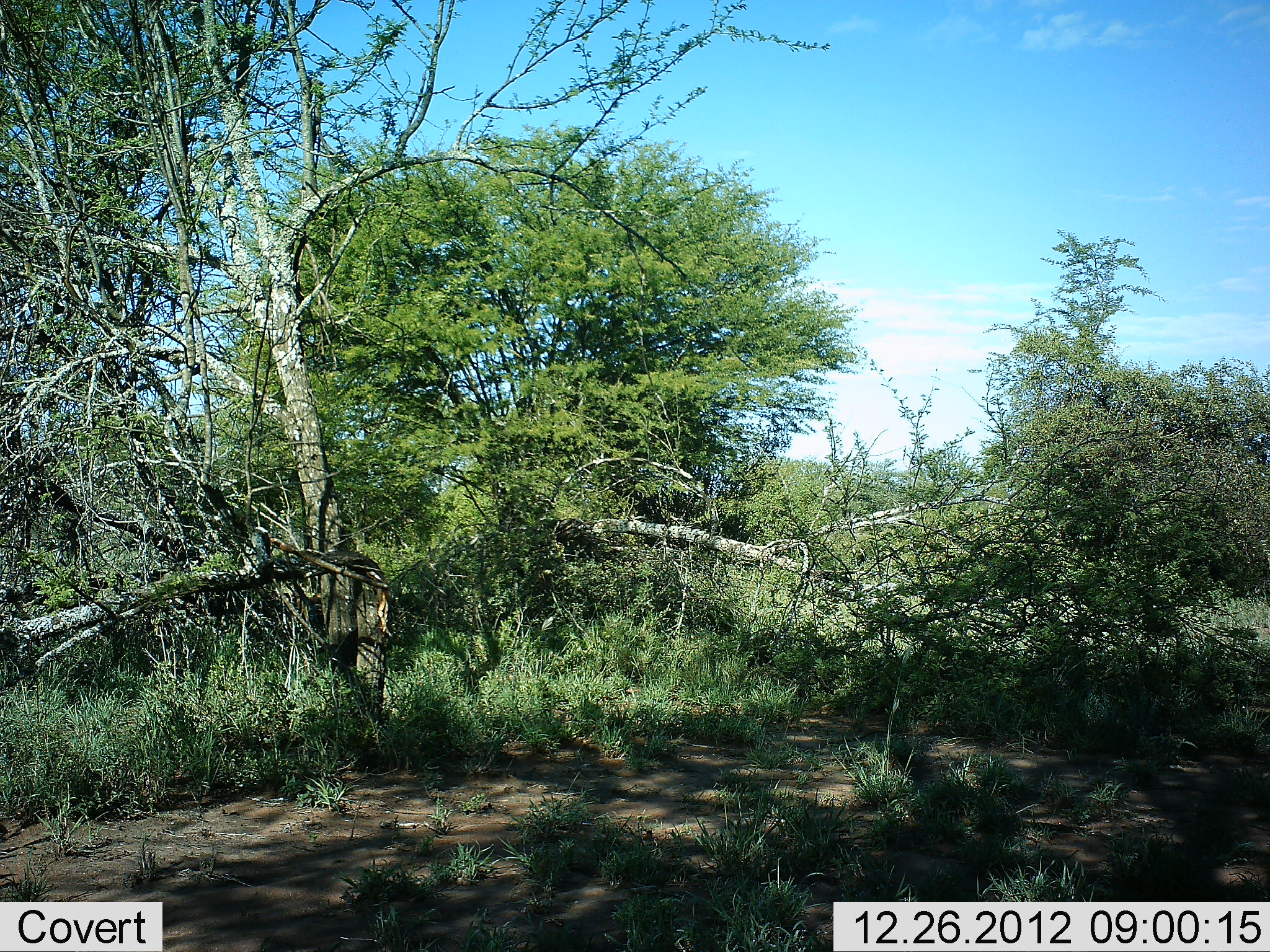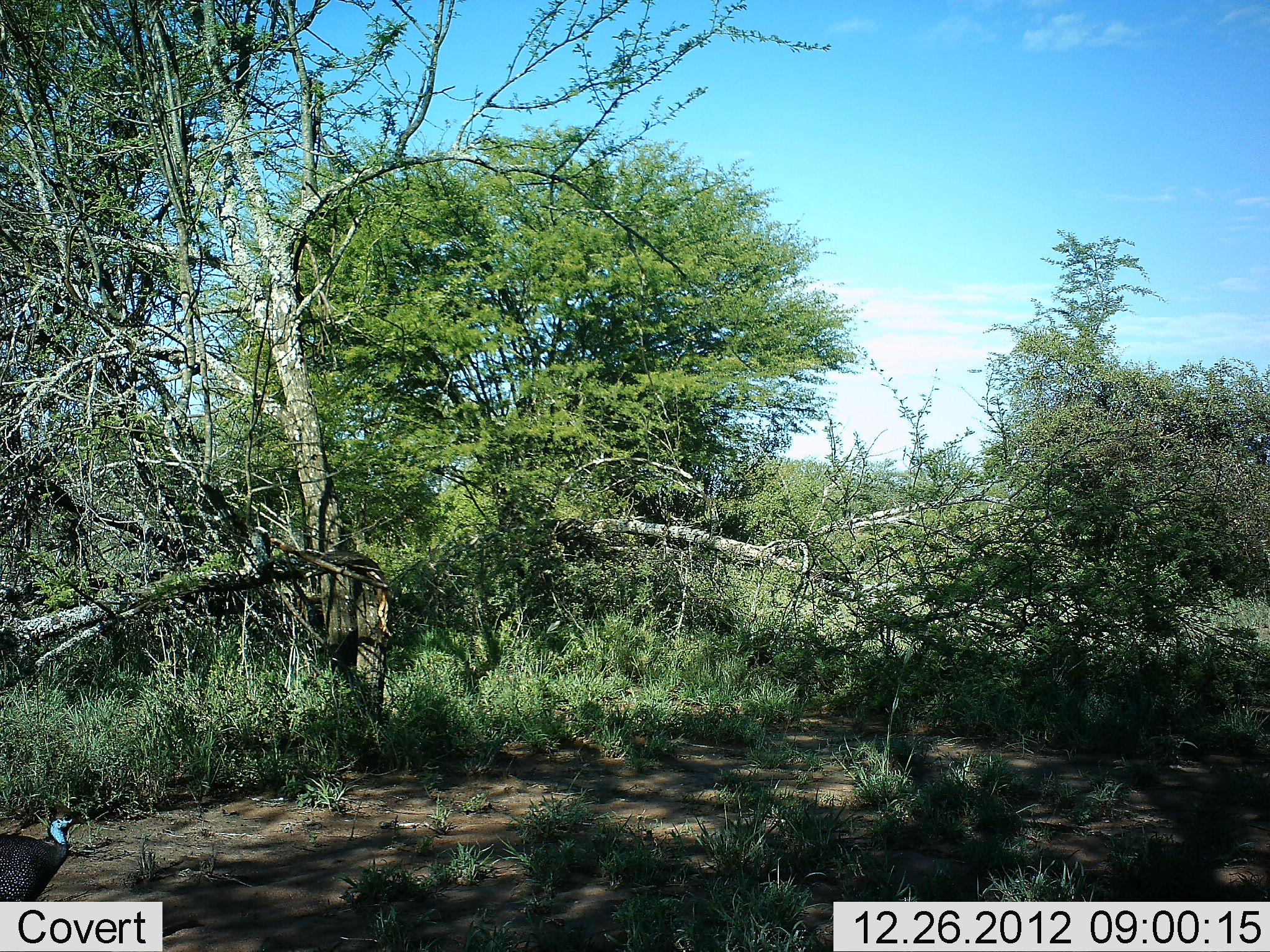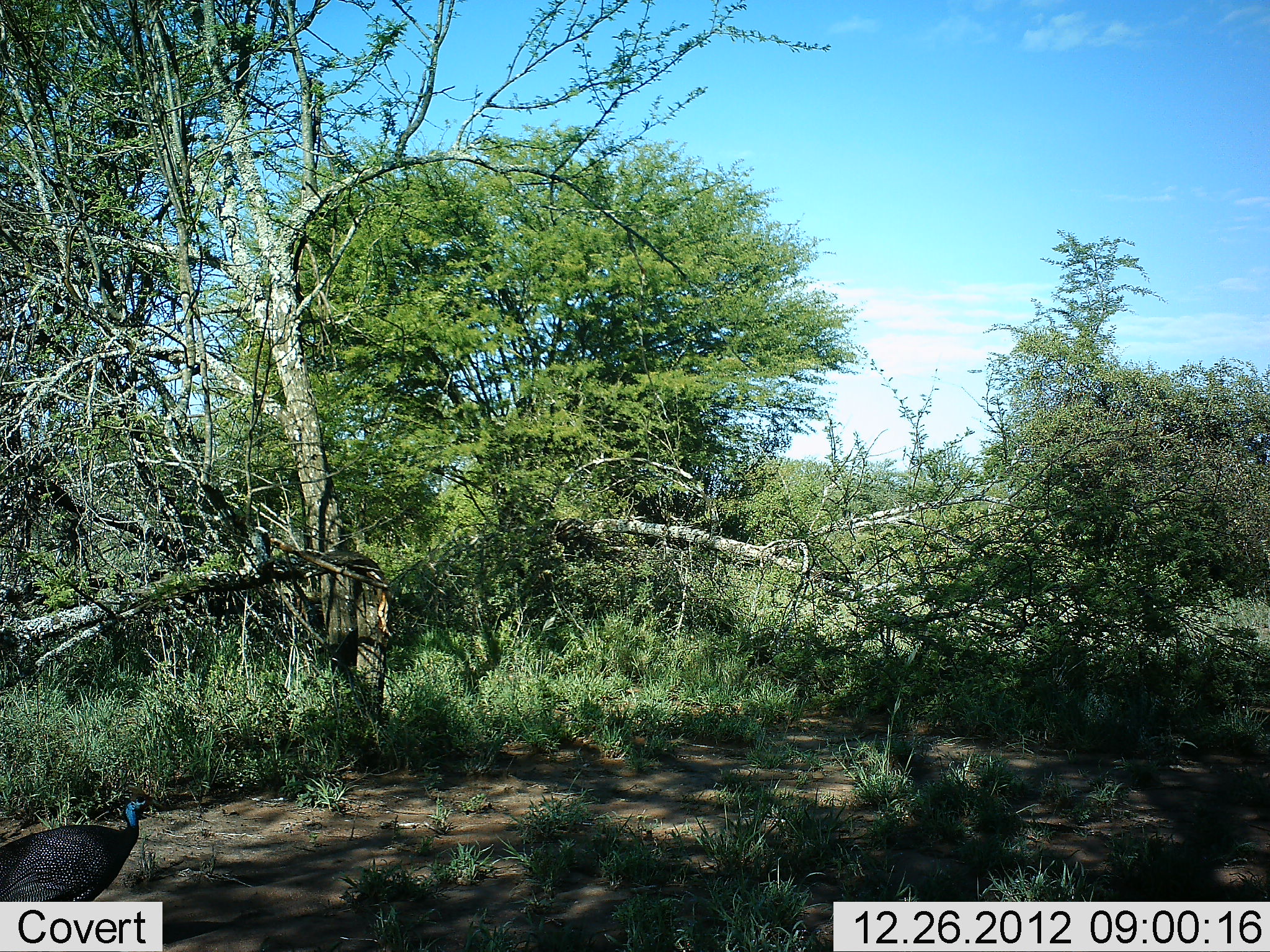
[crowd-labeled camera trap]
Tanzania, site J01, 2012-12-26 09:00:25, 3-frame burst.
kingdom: Animalia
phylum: Chordata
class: Aves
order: Galliformes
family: Numididae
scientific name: Numididae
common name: guinea fowl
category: guineafowl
Guineafowl (guinea fowl) (Numididae), count 1. Behavior (volunteer vote fractions): standing 12%, resting 0%, moving 88%, interacting 0%. Young present (vote fraction): 0%. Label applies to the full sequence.